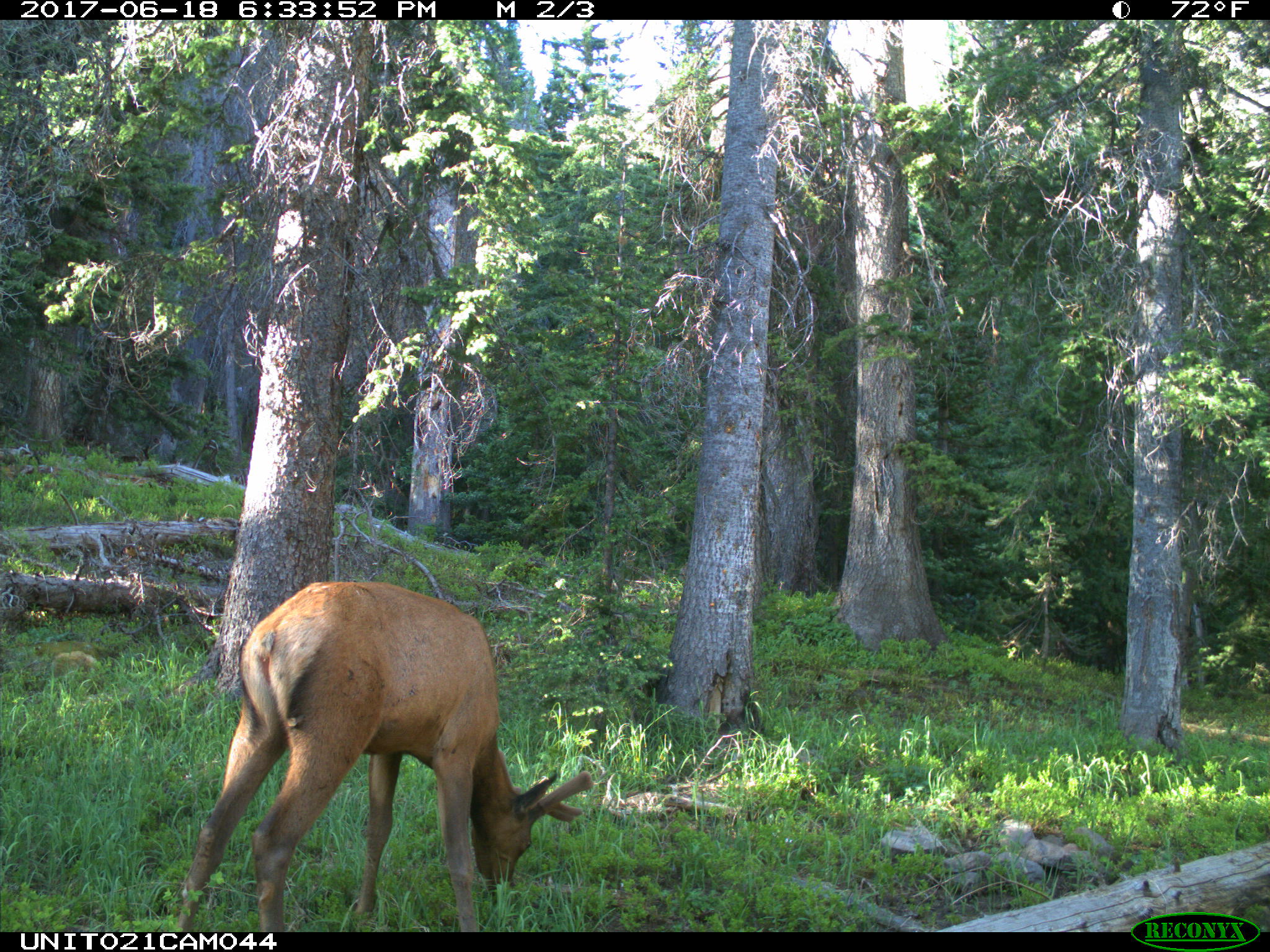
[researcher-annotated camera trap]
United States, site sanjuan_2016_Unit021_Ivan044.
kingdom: Animalia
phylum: Chordata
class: Mammalia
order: Artiodactyla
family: Cervidae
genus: Cervus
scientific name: Cervus elaphus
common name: red deer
Cervus elaphus (red deer).